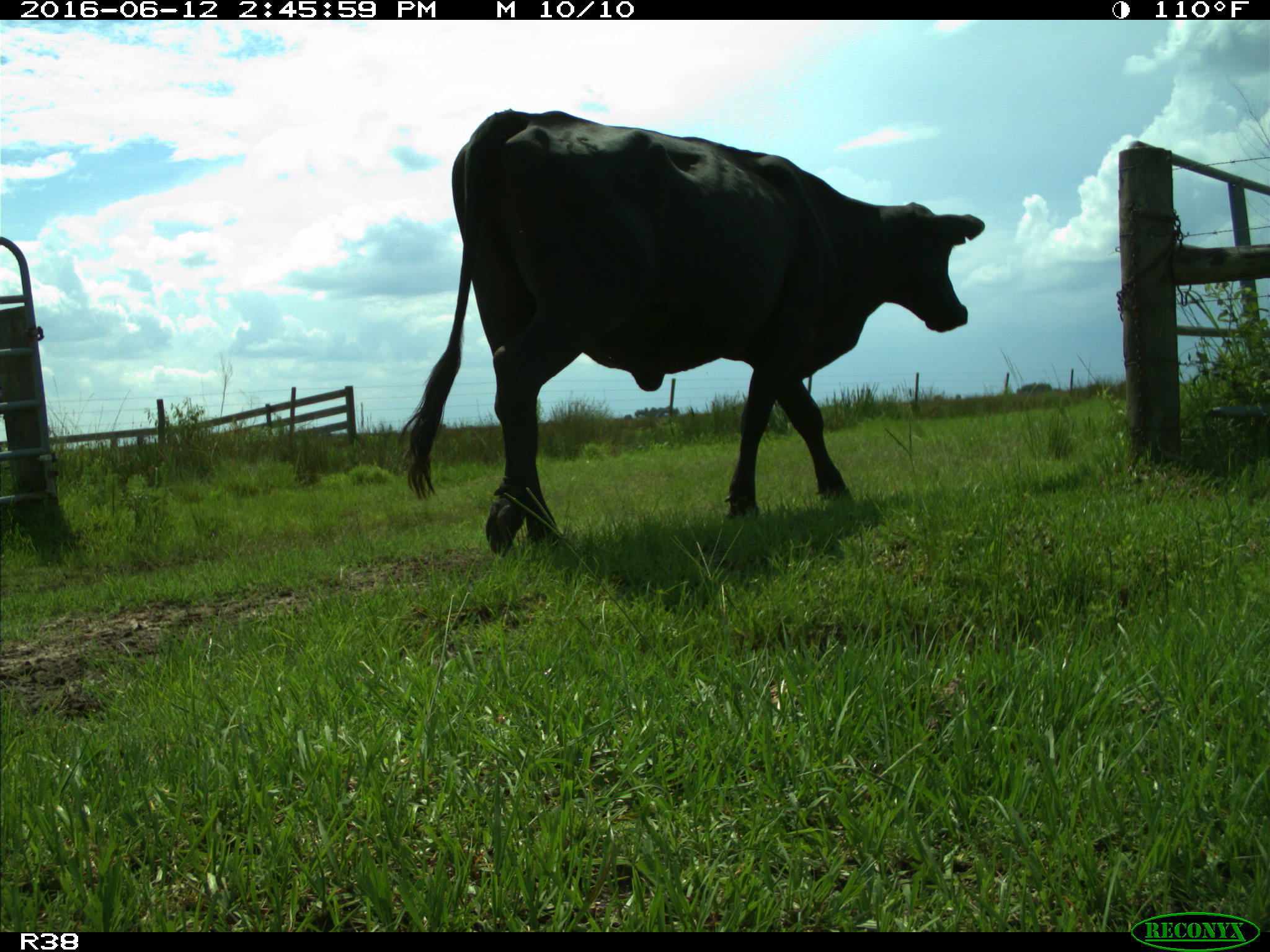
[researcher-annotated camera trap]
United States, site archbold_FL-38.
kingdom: Animalia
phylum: Chordata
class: Mammalia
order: Artiodactyla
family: Bovidae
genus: Bos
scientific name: Bos taurus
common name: domestic cow